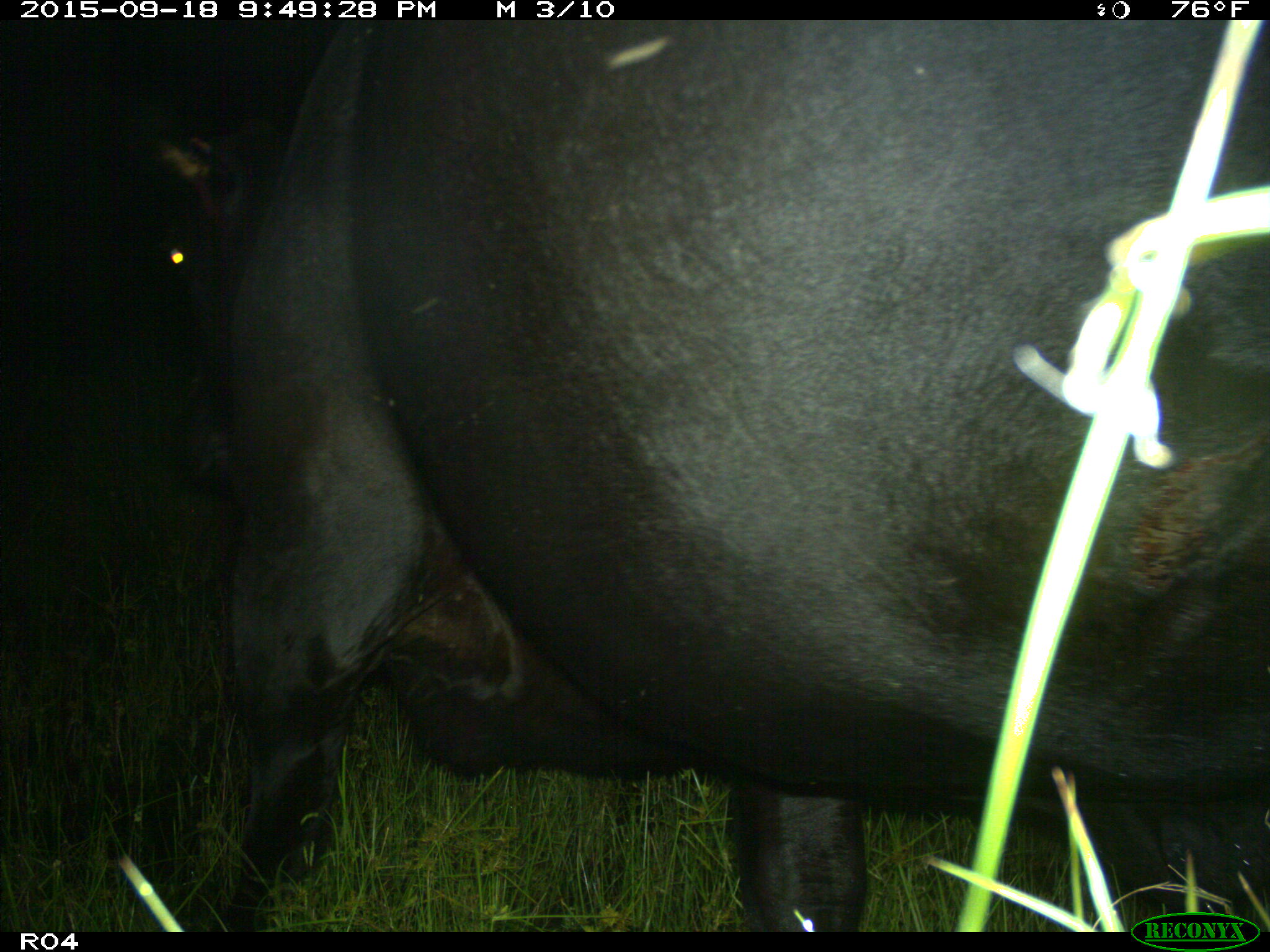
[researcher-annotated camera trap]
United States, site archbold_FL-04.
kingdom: Animalia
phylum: Chordata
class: Mammalia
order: Artiodactyla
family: Bovidae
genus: Bos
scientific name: Bos taurus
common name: domestic cow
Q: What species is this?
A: Bos taurus (domestic cow).